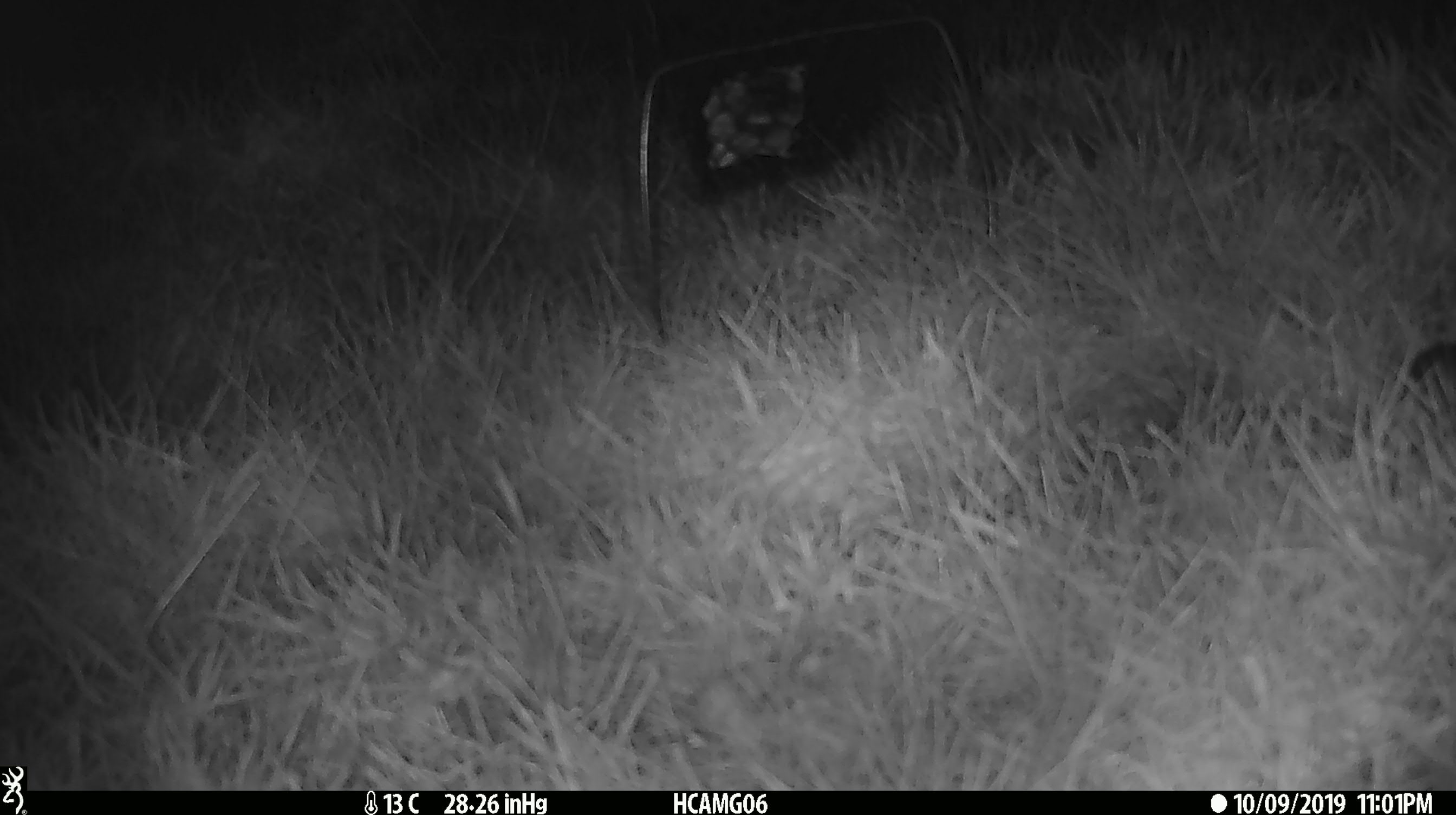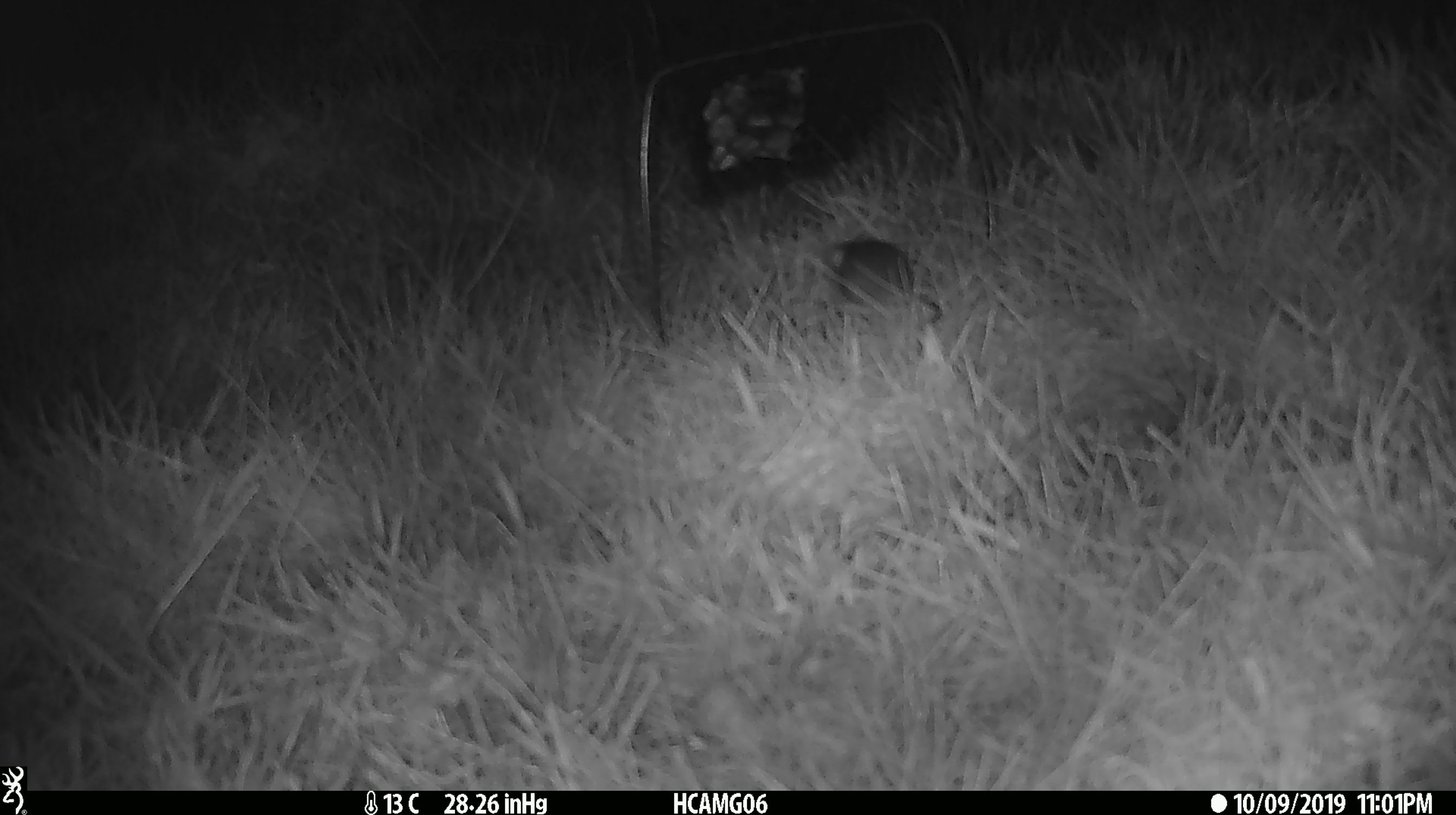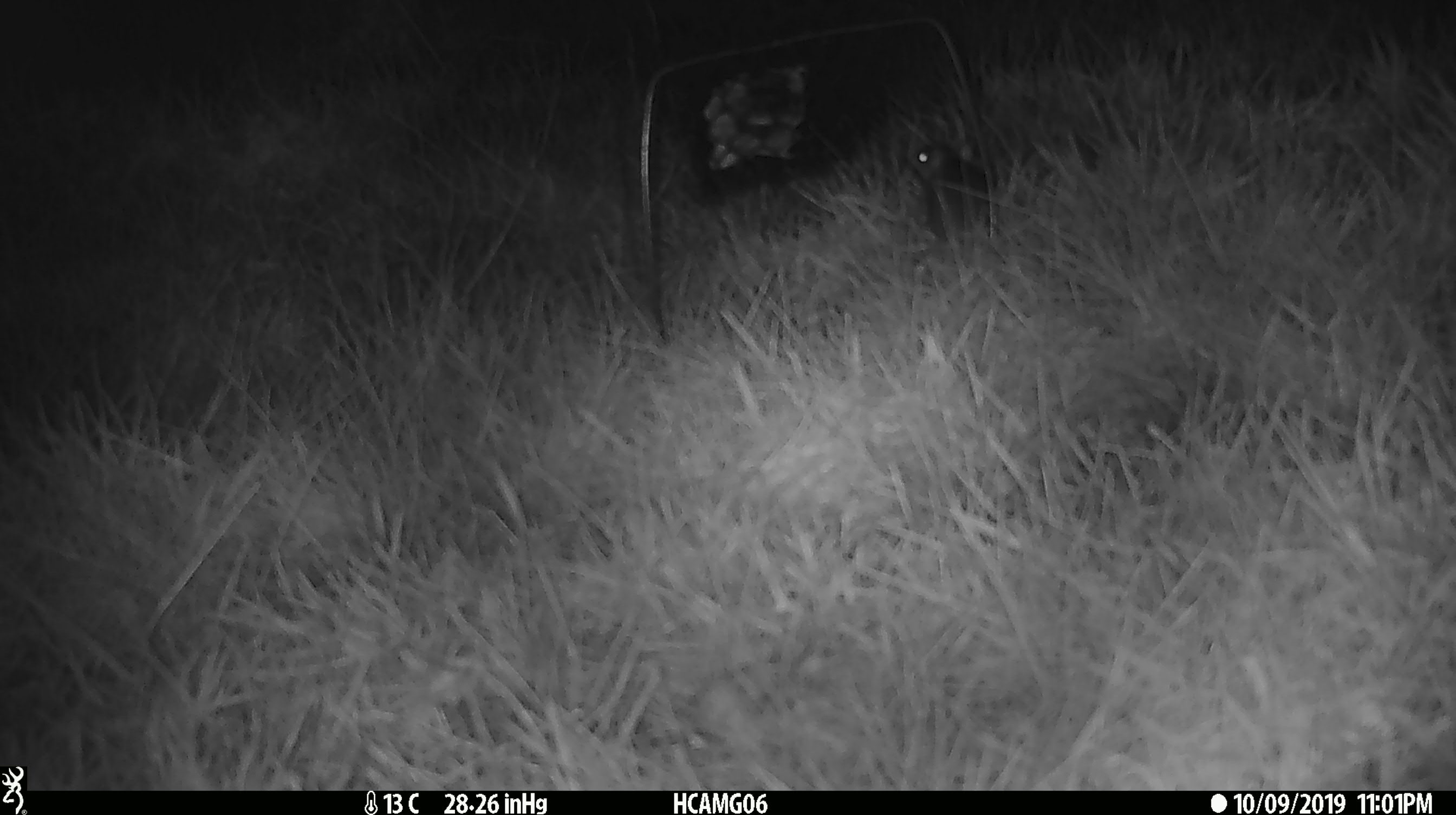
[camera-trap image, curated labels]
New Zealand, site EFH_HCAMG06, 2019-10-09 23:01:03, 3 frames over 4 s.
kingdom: Animalia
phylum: Chordata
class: Mammalia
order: Rodentia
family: Muridae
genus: Mus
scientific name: Mus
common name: mouse